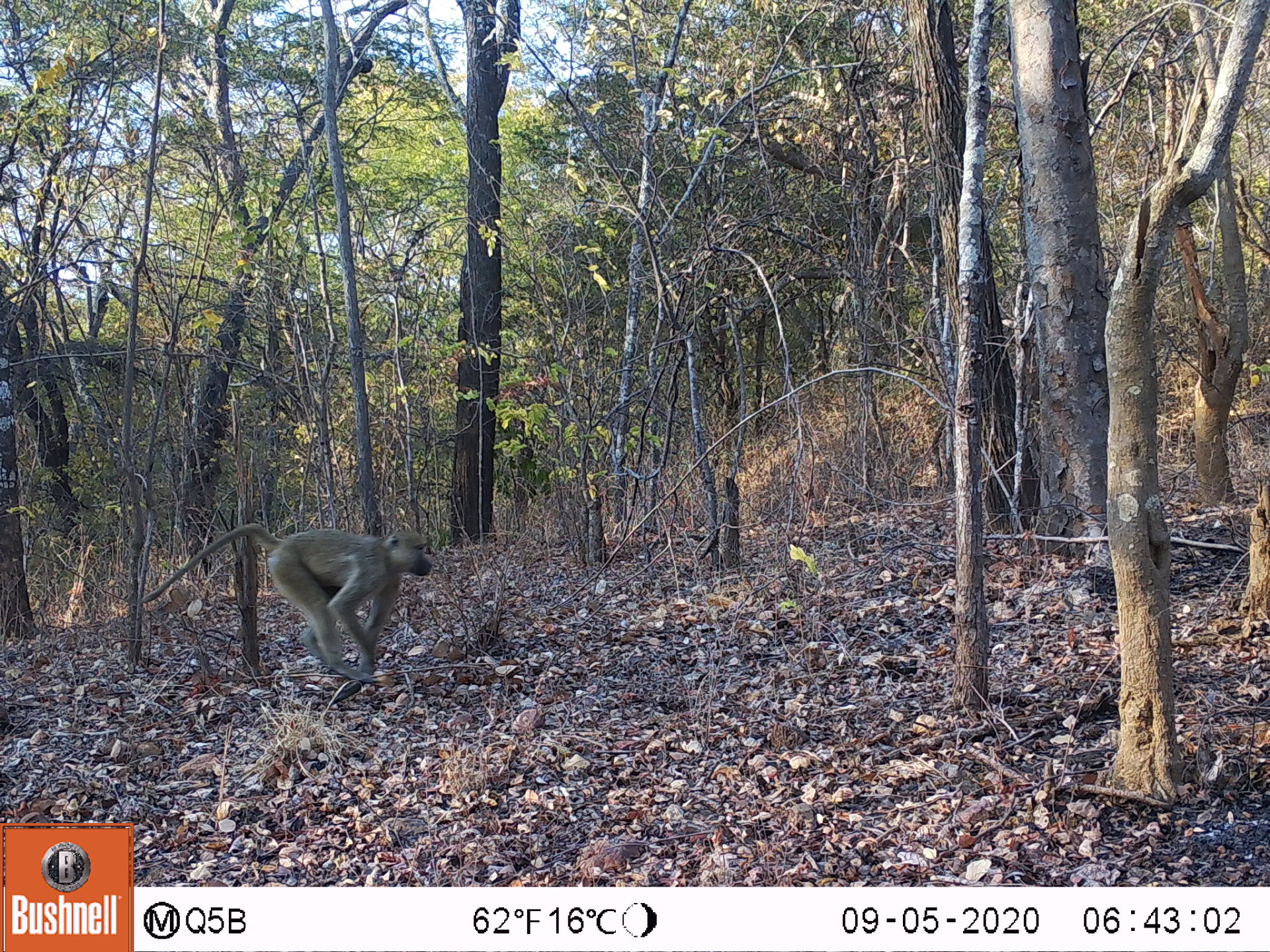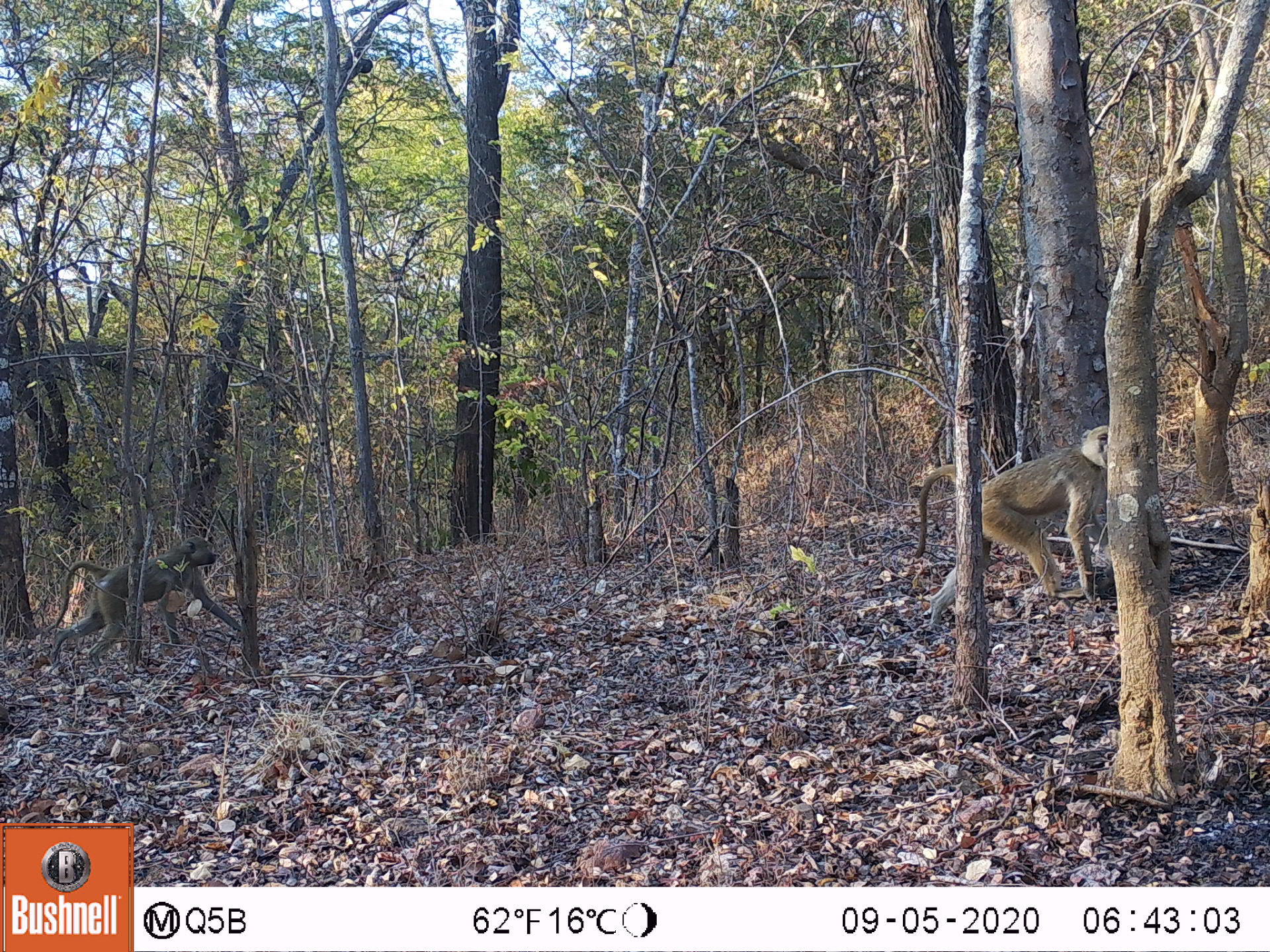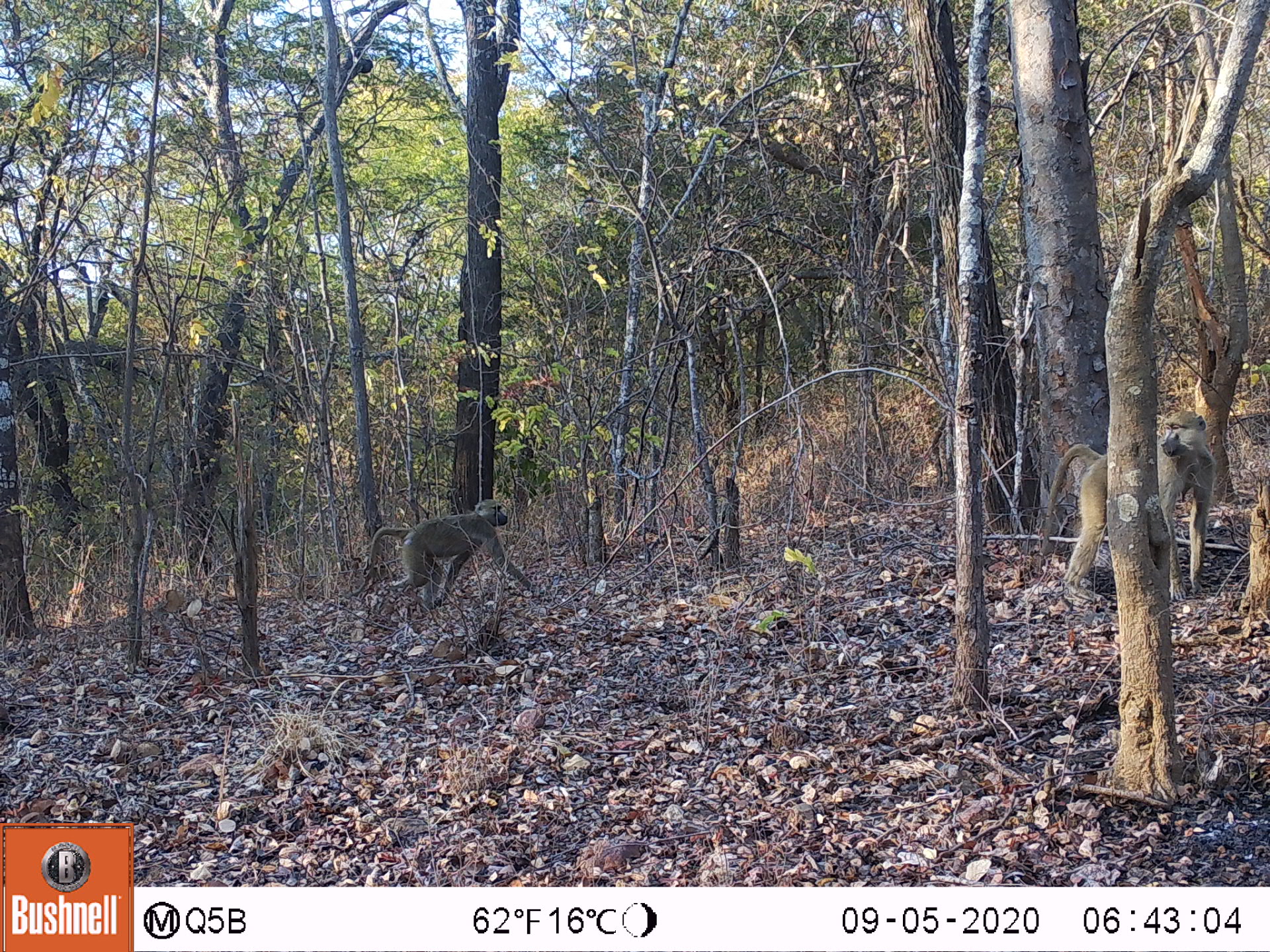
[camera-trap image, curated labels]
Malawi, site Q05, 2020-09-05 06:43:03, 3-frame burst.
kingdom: Animalia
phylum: Chordata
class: Mammalia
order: Primates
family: Cercopithecidae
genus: Papio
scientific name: Papio cynocephalus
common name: yellow baboon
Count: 1.